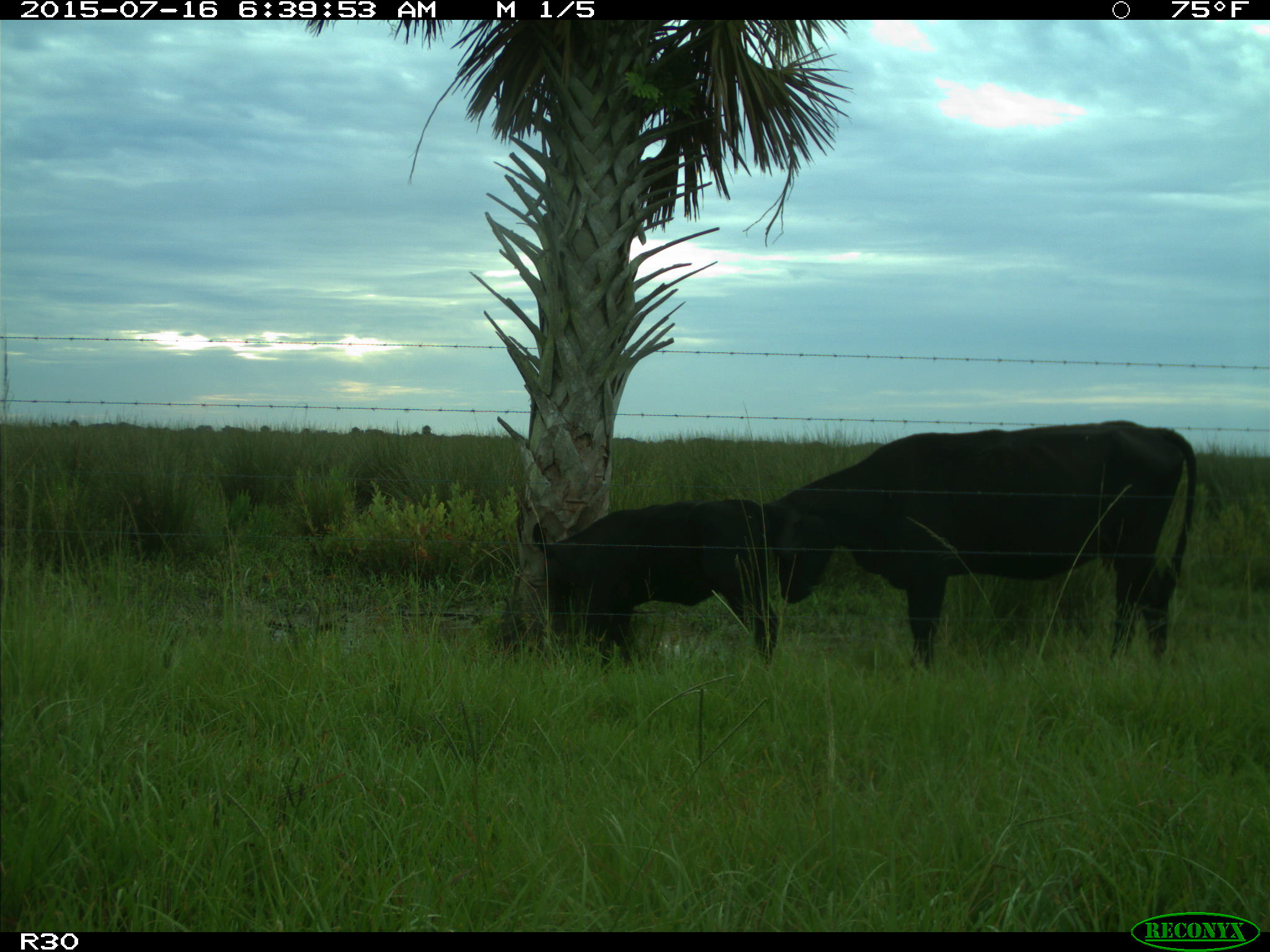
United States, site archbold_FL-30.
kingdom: Animalia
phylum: Chordata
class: Mammalia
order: Artiodactyla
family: Bovidae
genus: Bos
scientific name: Bos taurus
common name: domestic cow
Bos taurus (domestic cow).